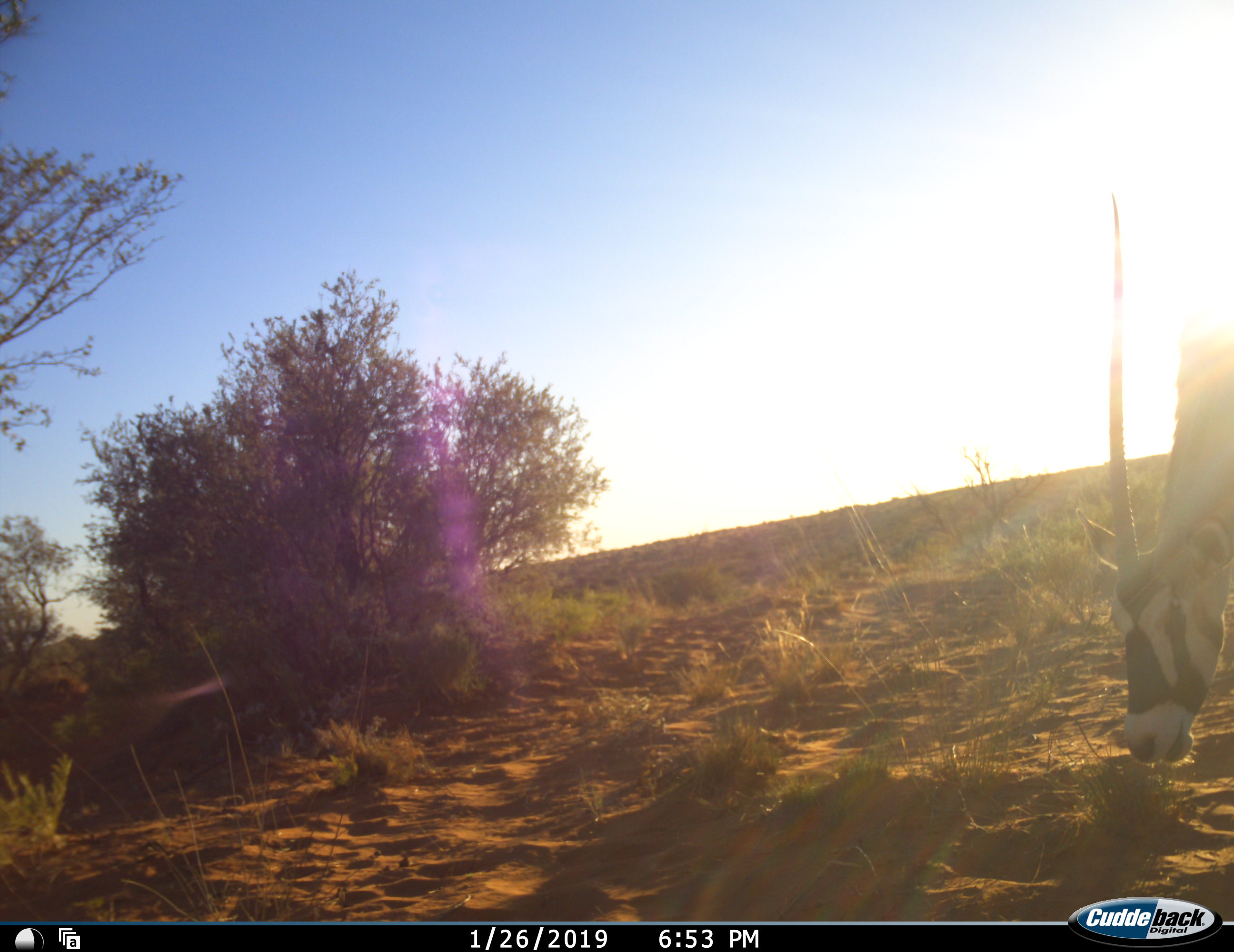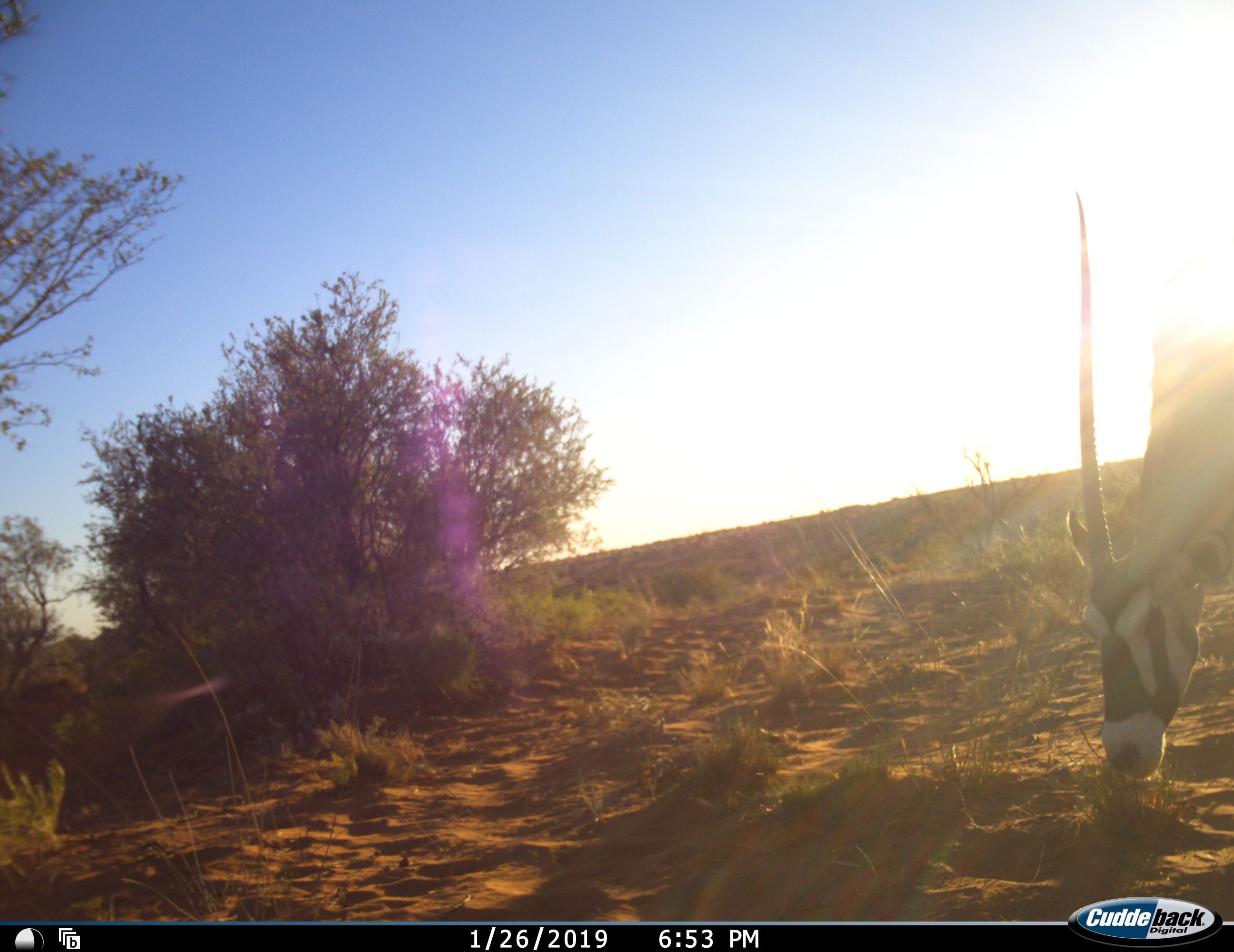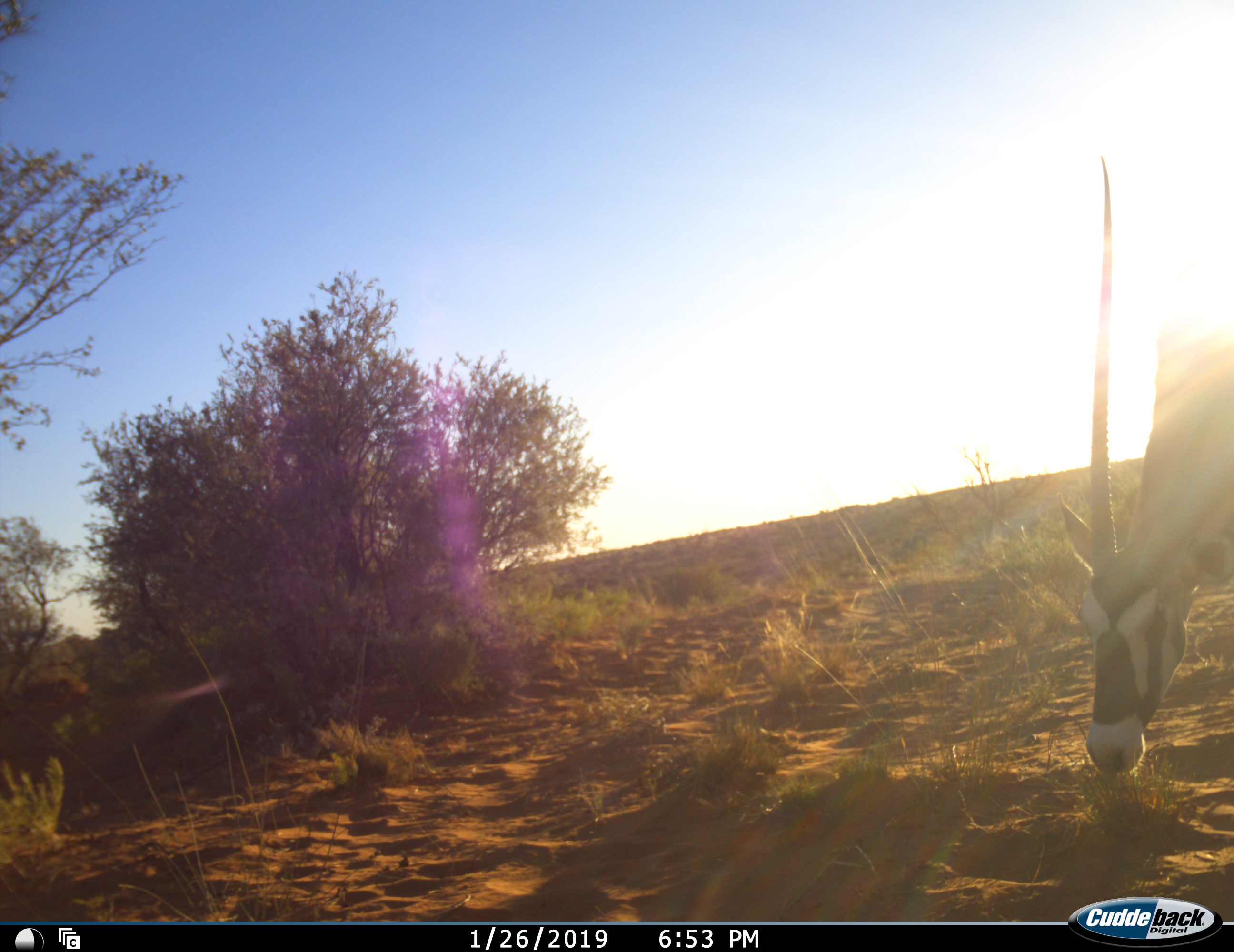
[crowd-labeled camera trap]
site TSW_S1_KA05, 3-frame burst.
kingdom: Animalia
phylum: Chordata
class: Mammalia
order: Artiodactyla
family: Bovidae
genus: Oryx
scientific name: Oryx gazella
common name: gemsbok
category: oryx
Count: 1.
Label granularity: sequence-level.